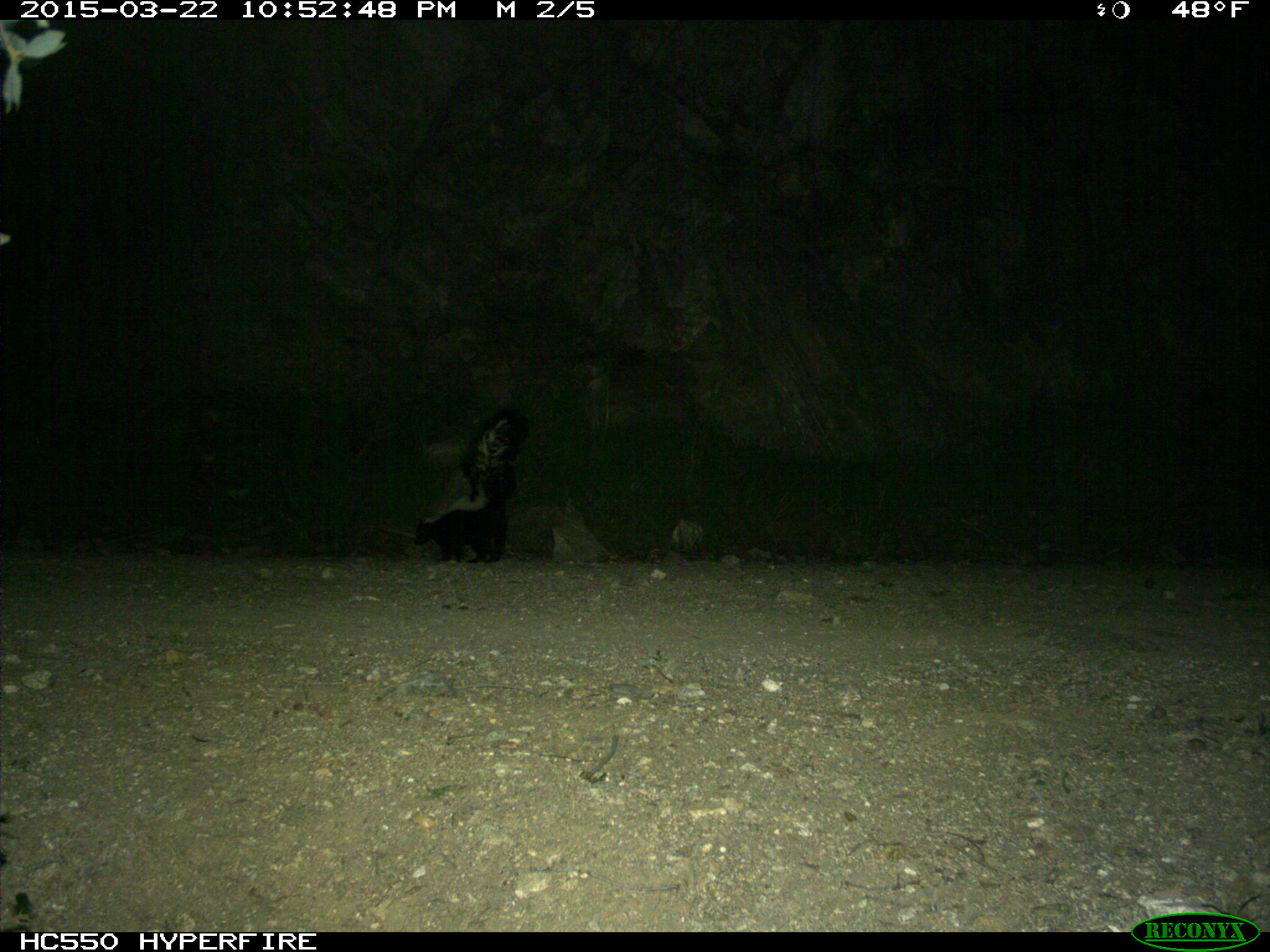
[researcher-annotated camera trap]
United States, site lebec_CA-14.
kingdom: Animalia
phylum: Chordata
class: Mammalia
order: Carnivora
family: Mephitidae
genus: Mephitis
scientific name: Mephitis mephitis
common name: striped skunk